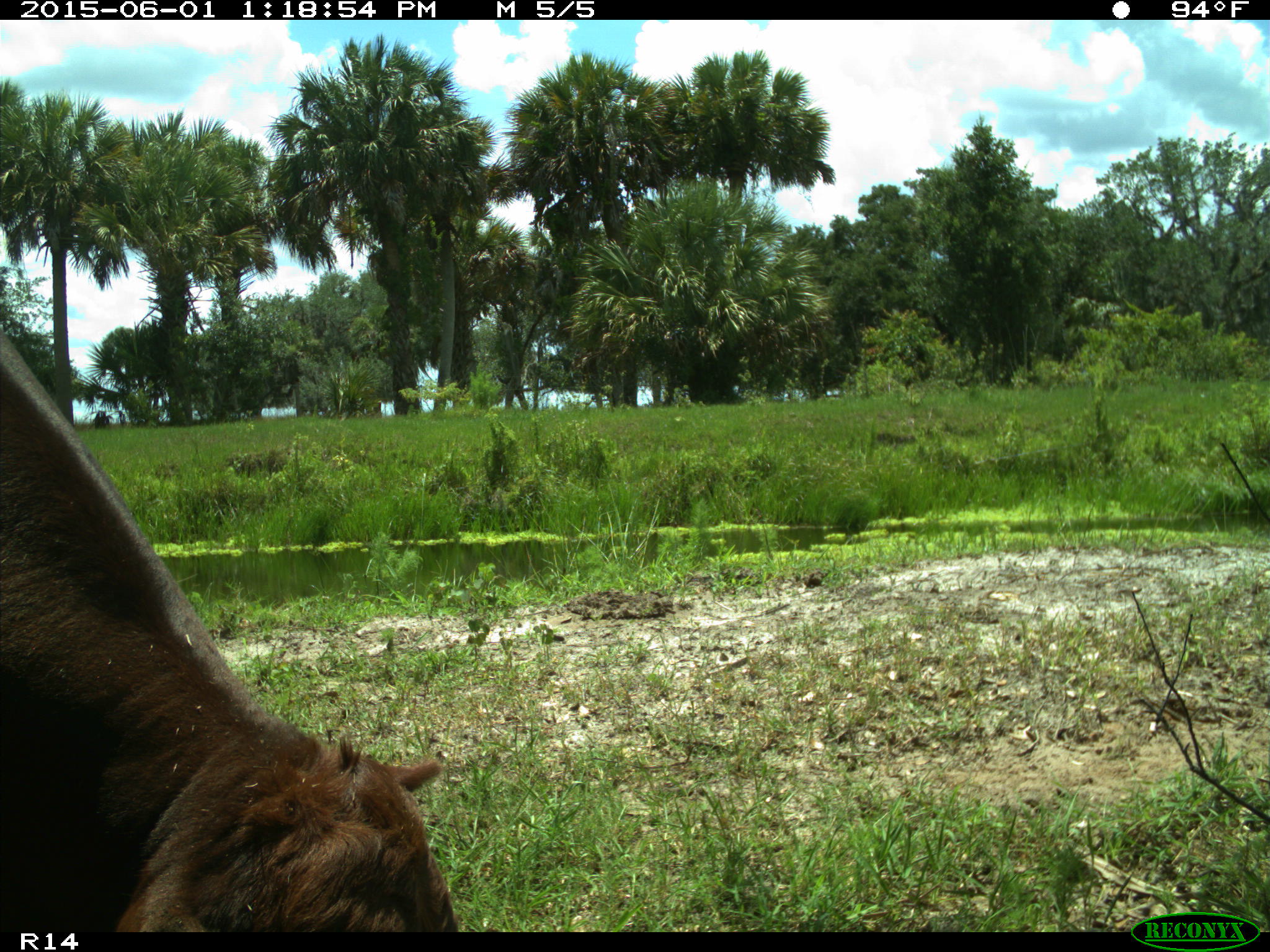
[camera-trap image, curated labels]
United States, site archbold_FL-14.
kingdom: Animalia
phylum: Chordata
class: Mammalia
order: Artiodactyla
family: Bovidae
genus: Bos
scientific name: Bos taurus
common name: domestic cow